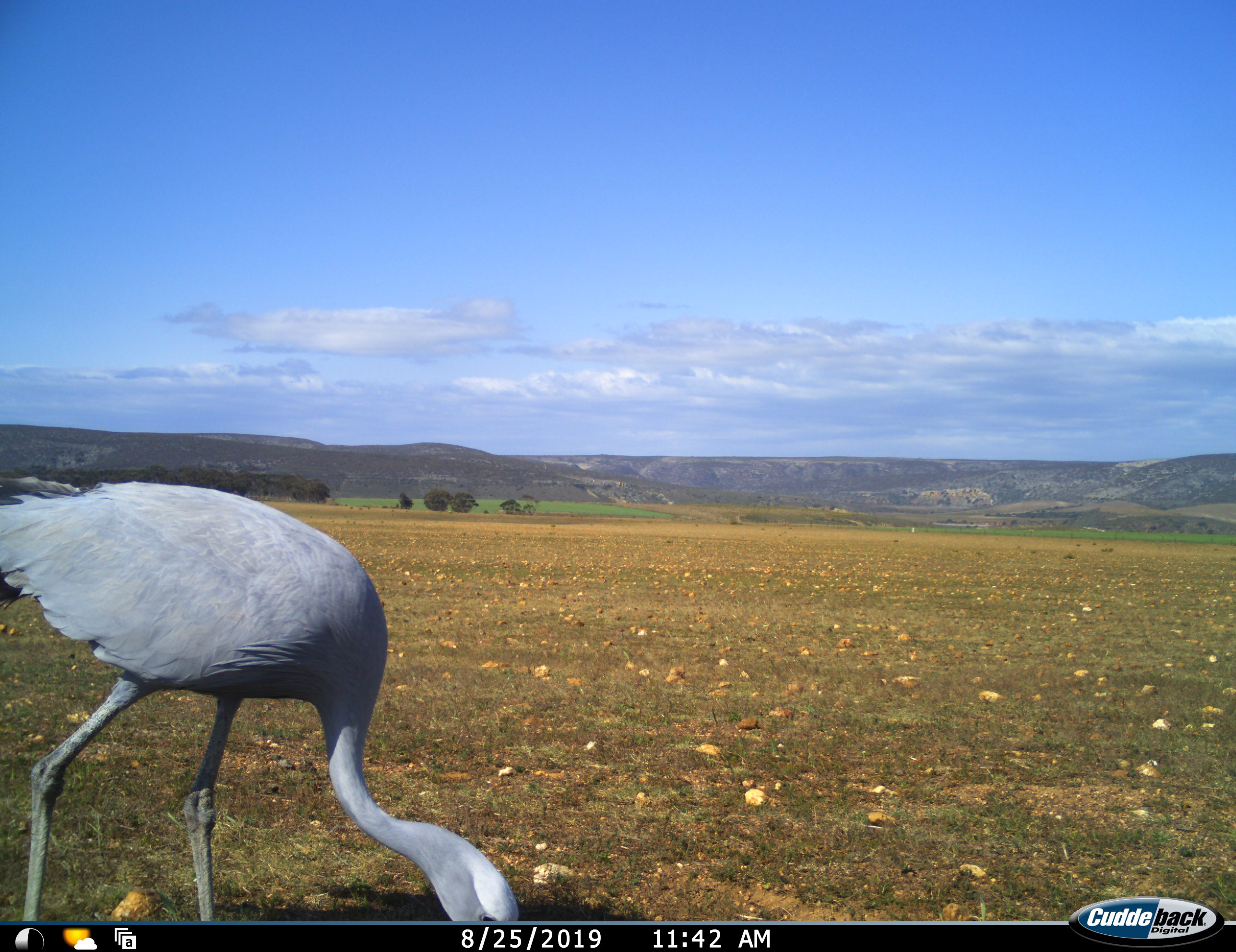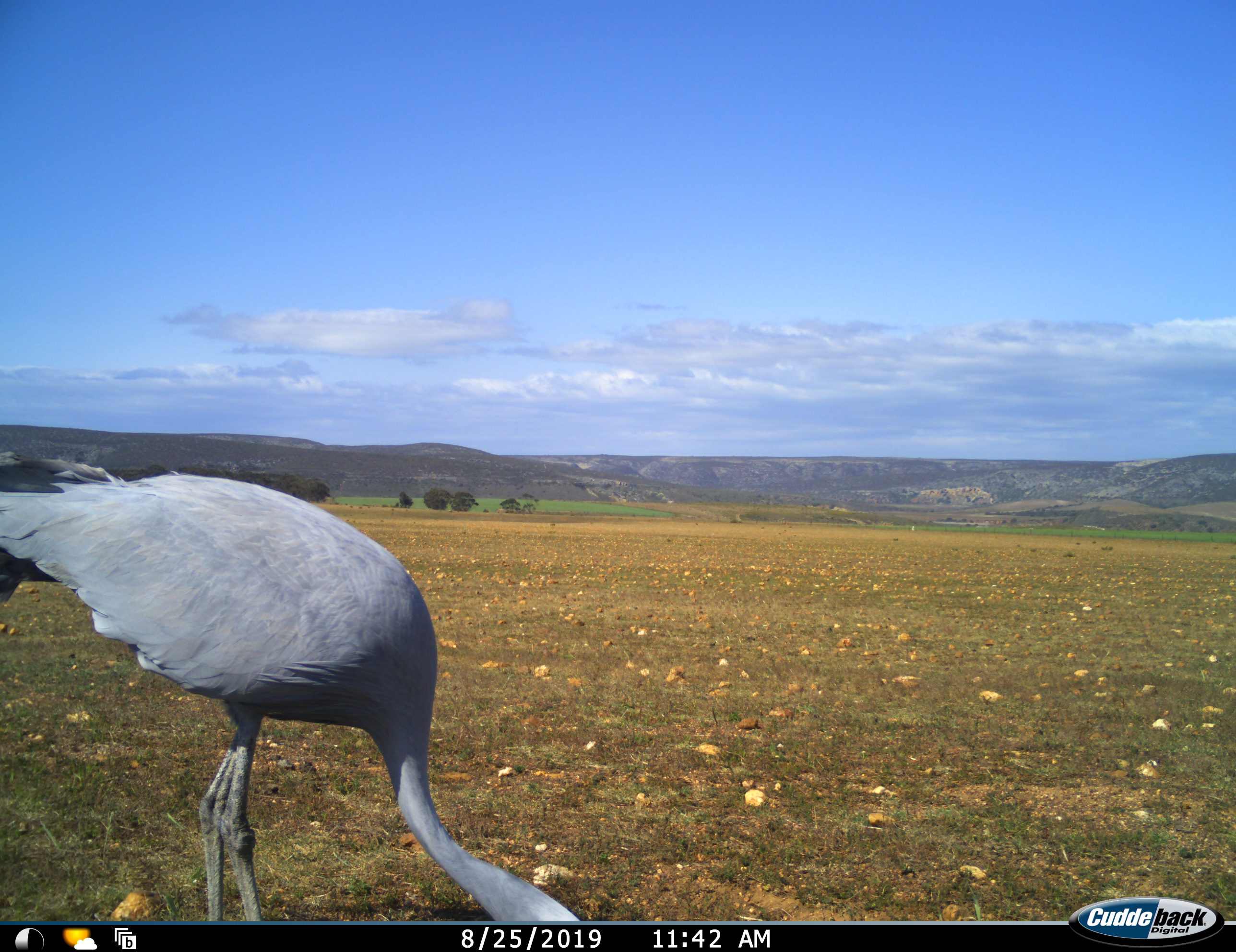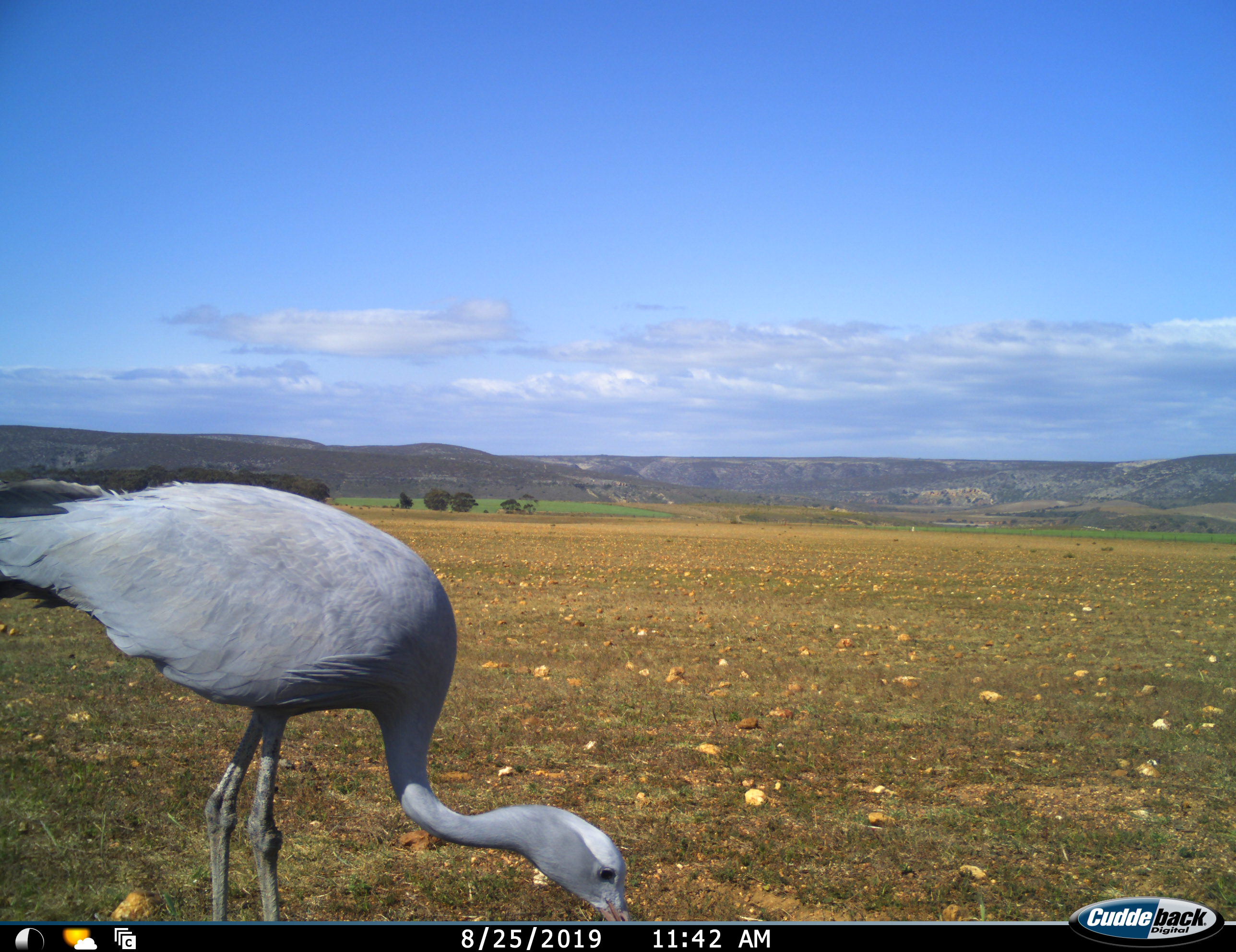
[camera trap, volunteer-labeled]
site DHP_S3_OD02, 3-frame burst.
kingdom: Animalia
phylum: Chordata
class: Aves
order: Gruiformes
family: Gruidae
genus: Anthropoides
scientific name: Anthropoides paradiseus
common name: blue crane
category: craneblue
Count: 1.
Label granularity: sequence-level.